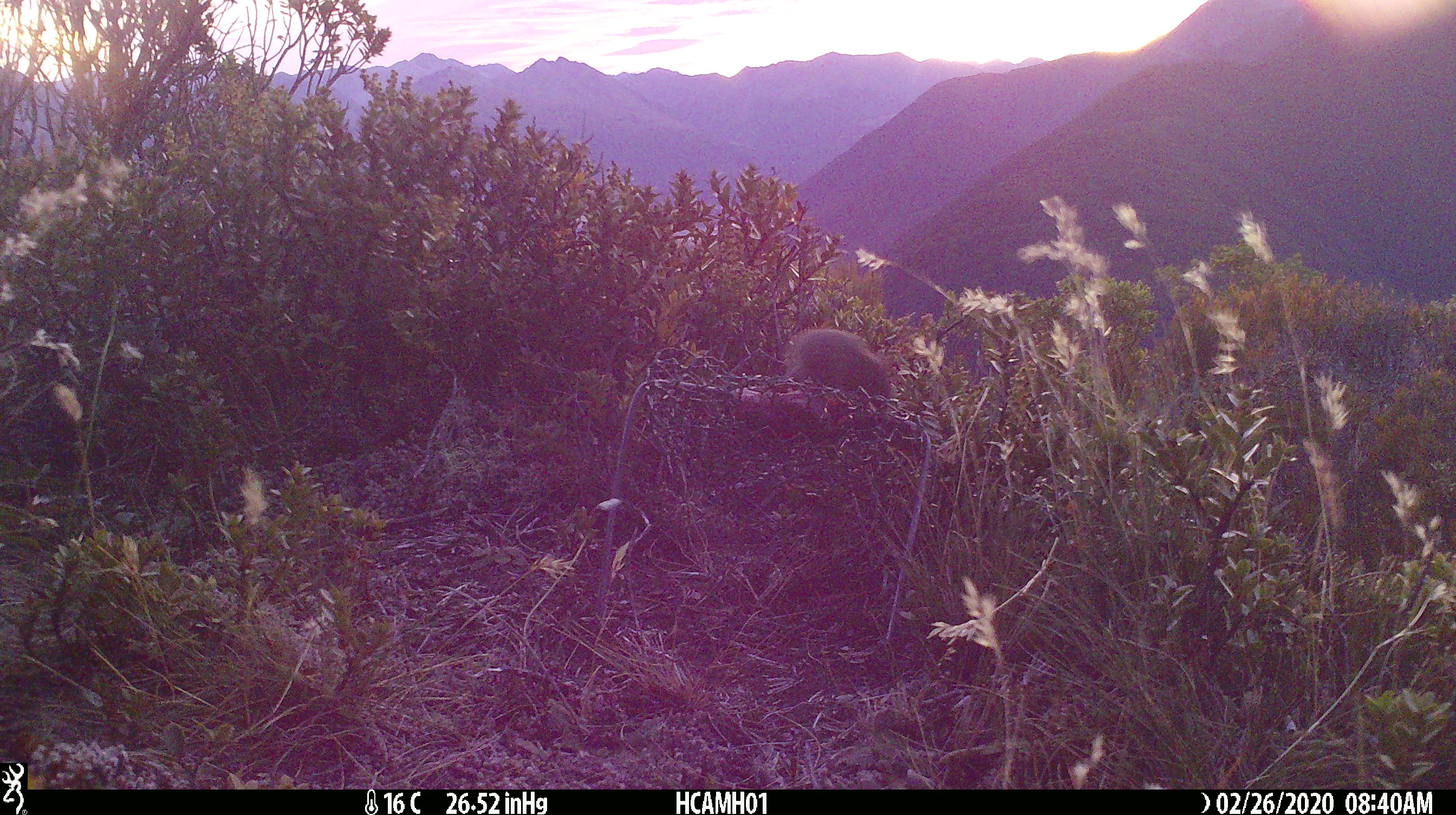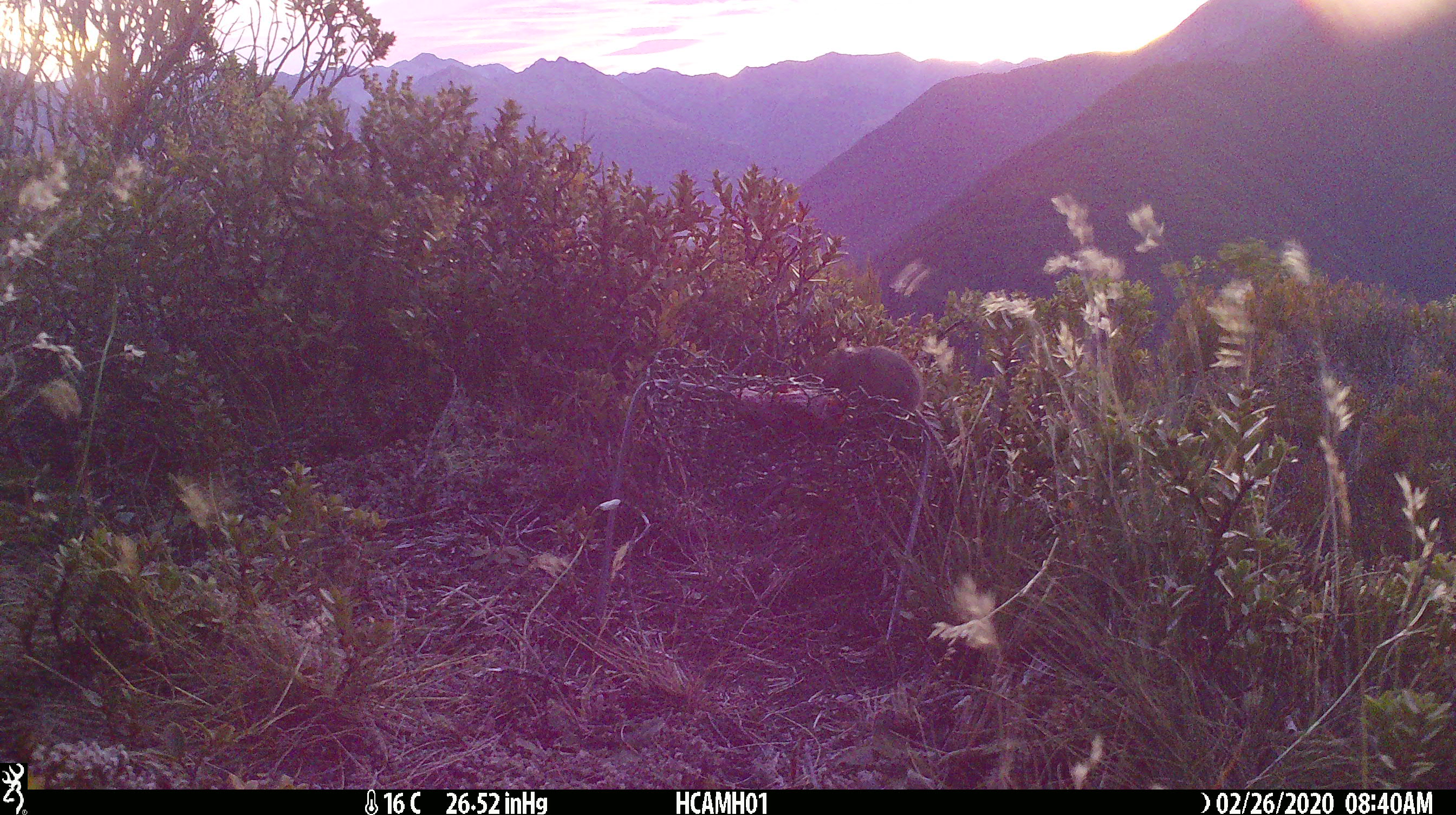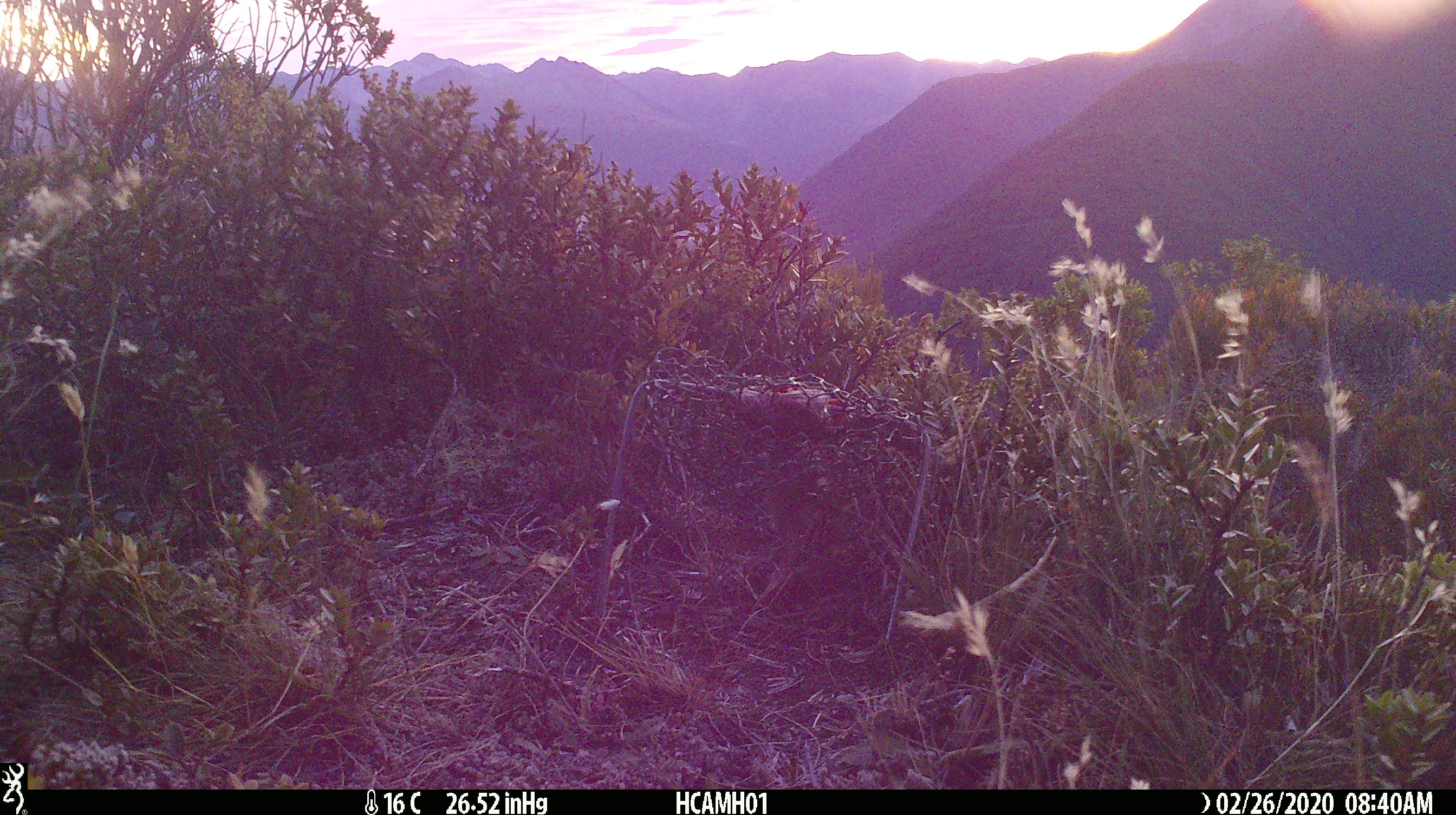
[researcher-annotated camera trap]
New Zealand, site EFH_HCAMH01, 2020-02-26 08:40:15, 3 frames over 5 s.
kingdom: Animalia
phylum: Chordata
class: Mammalia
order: Rodentia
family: Muridae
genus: Mus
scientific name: Mus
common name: mouse